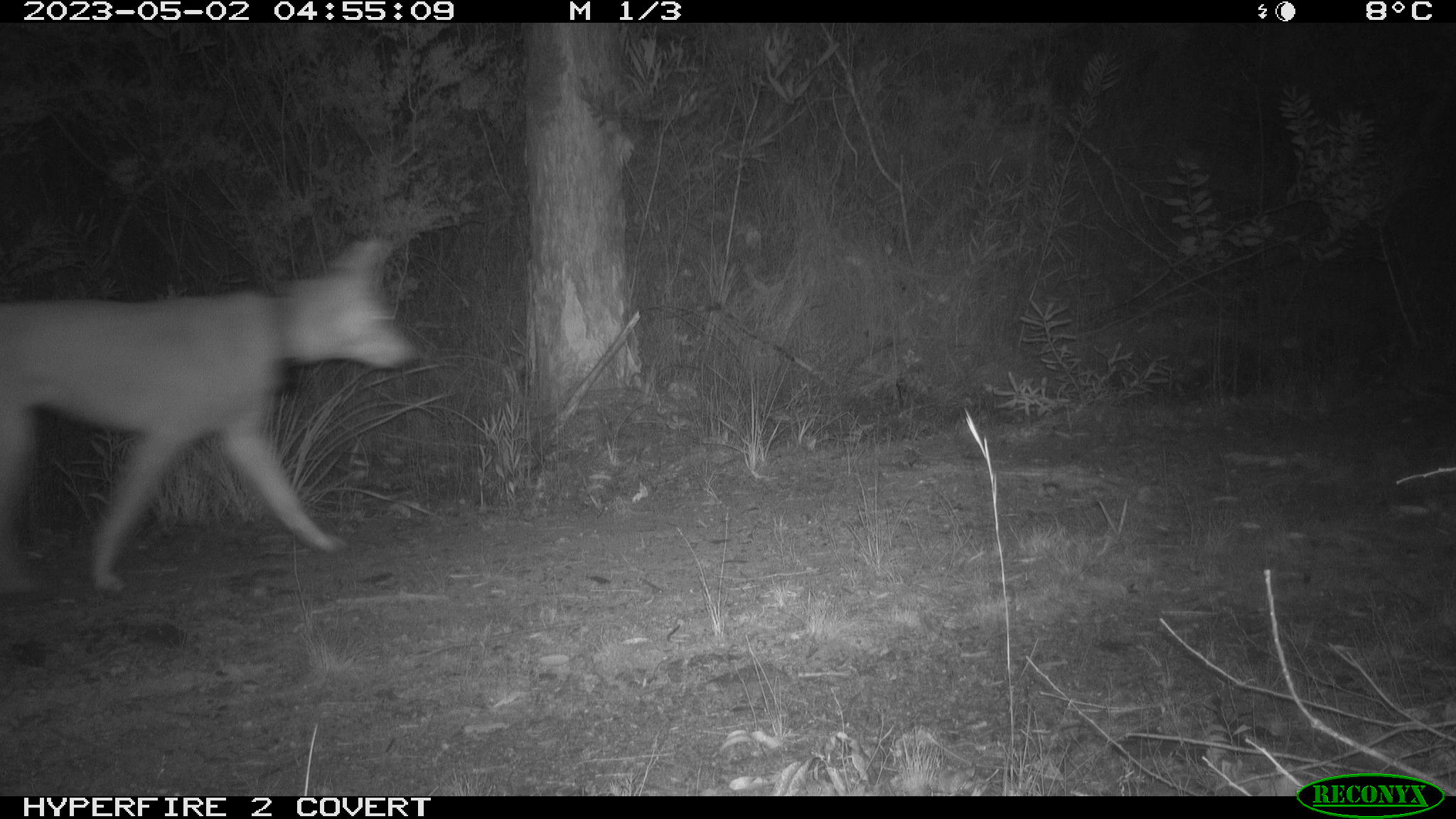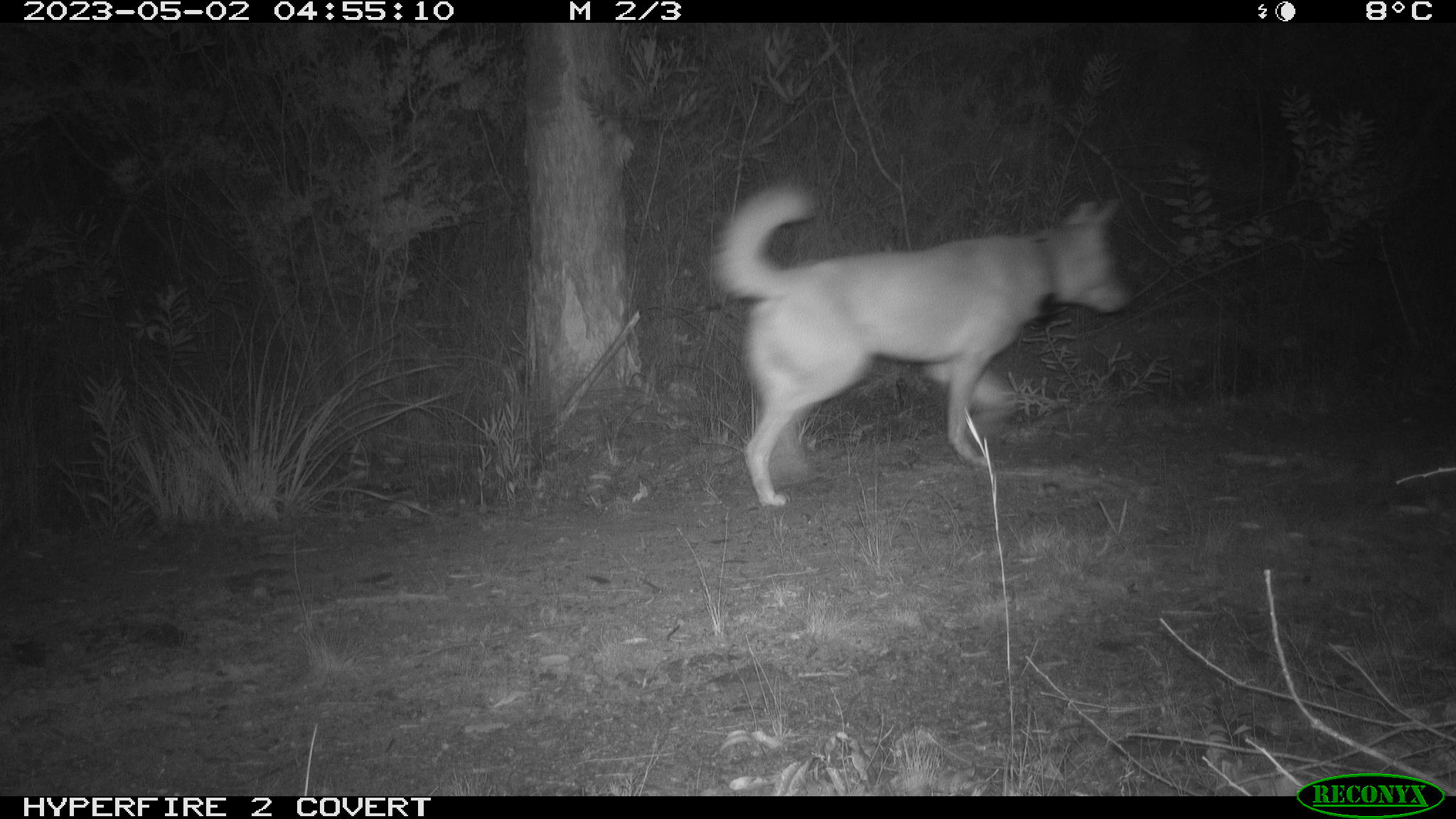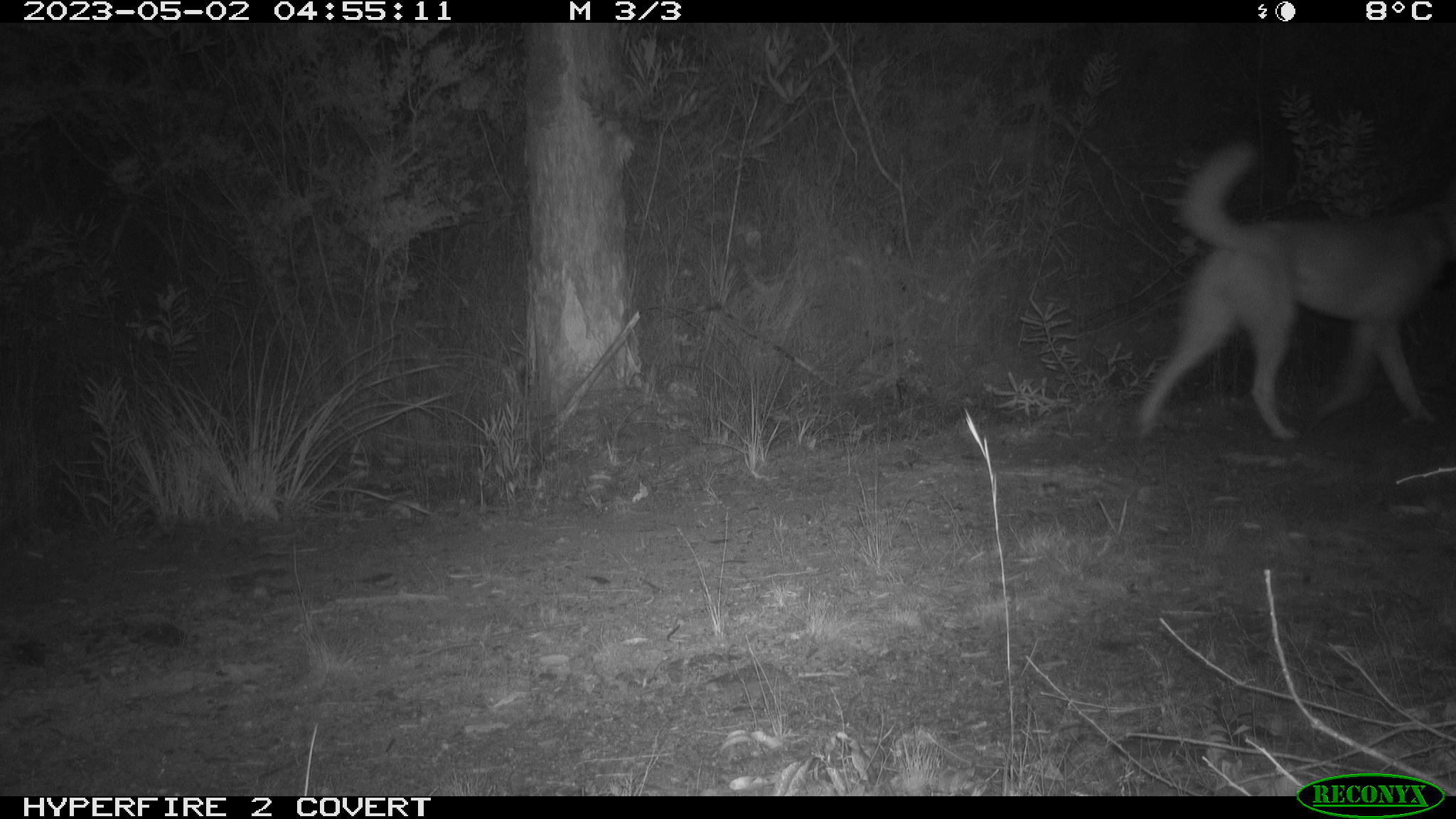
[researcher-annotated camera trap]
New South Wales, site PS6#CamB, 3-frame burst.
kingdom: Animalia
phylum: Chordata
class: Mammalia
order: Carnivora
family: Canidae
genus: Canis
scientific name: Canis familiaris dingo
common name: dingo